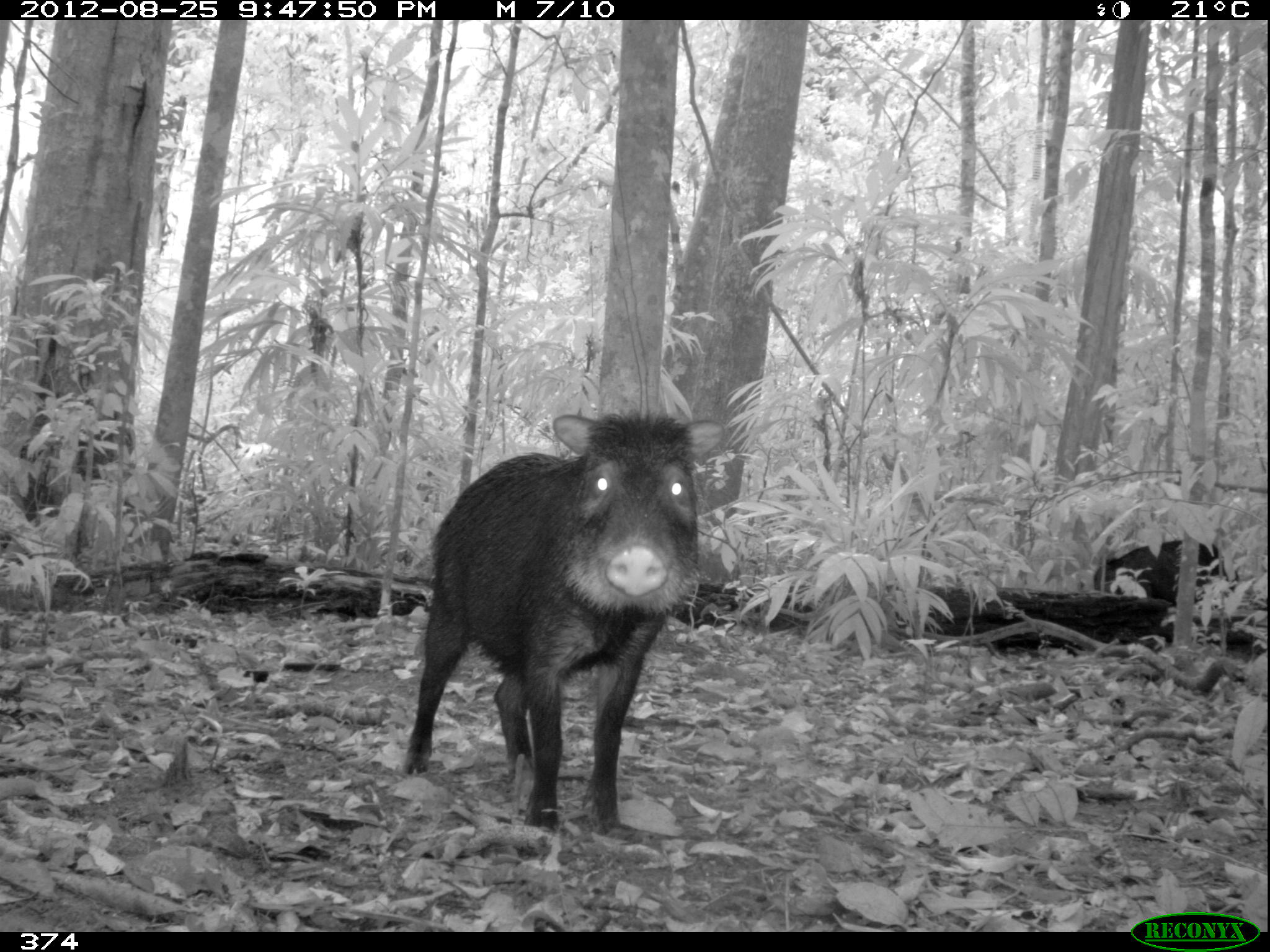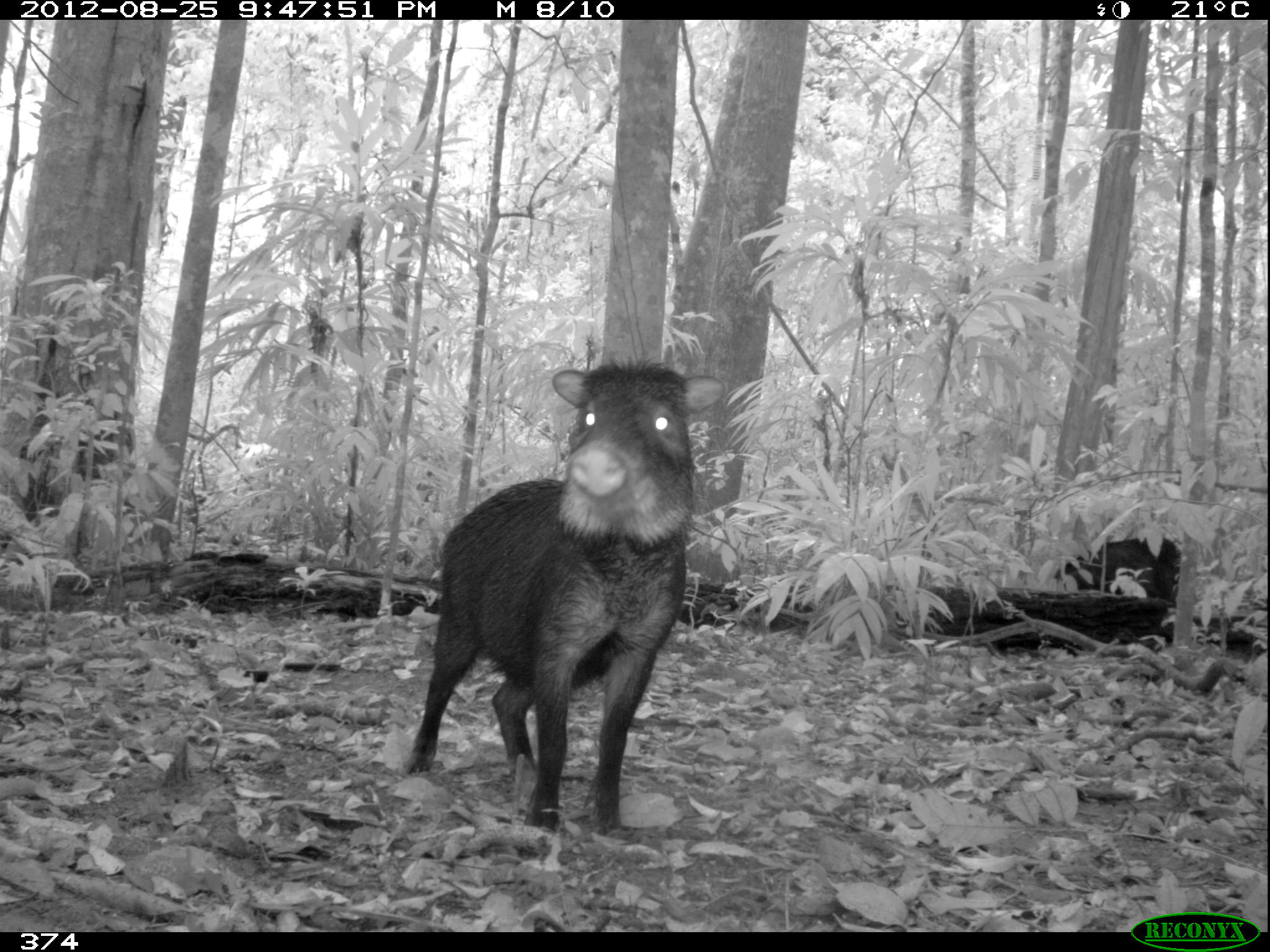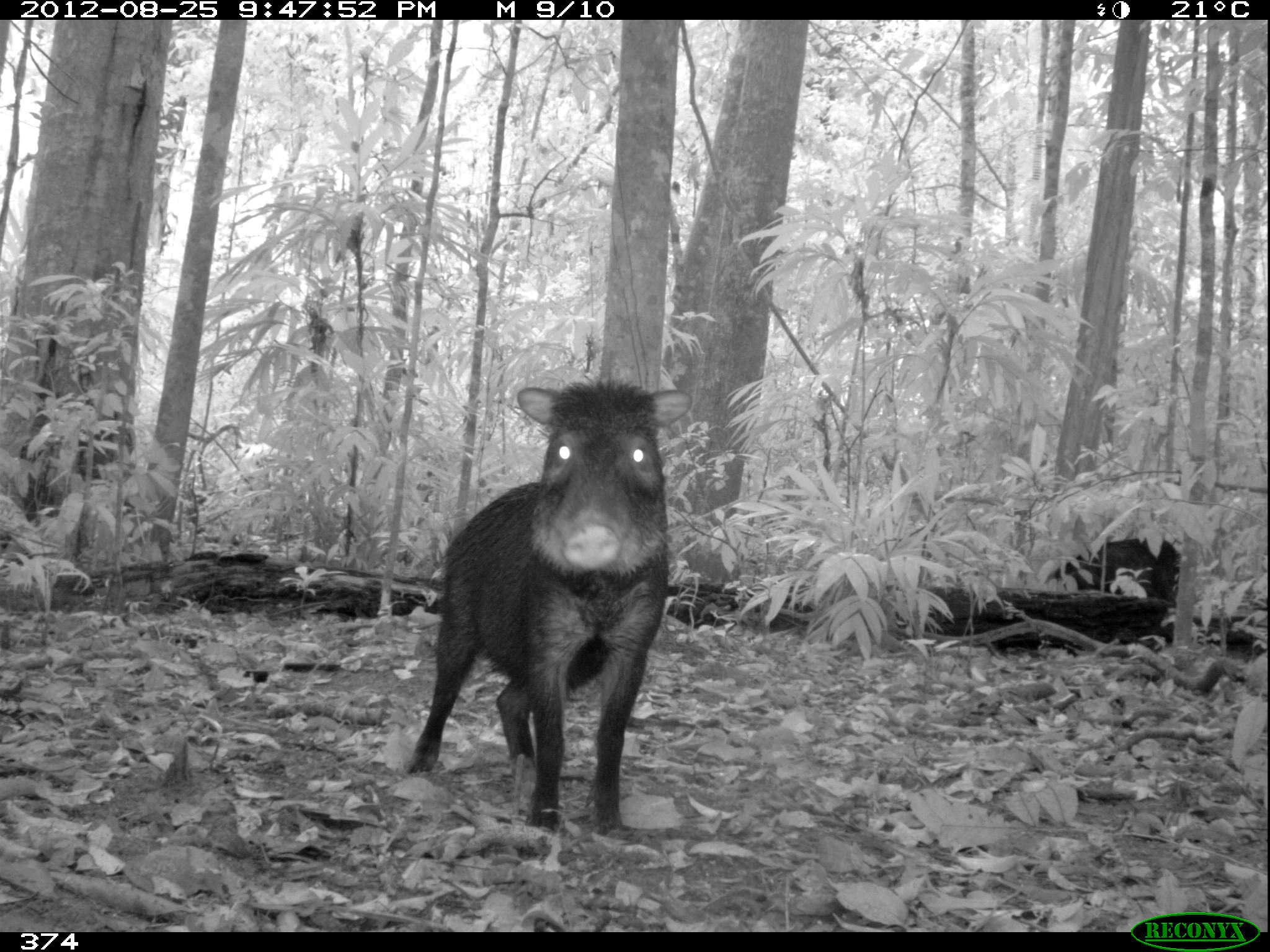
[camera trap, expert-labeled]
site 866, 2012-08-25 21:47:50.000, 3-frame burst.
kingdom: Animalia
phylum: Chordata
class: Mammalia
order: Artiodactyla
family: Tayassuidae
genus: Tayassu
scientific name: Tayassu pecari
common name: white-lipped peccary